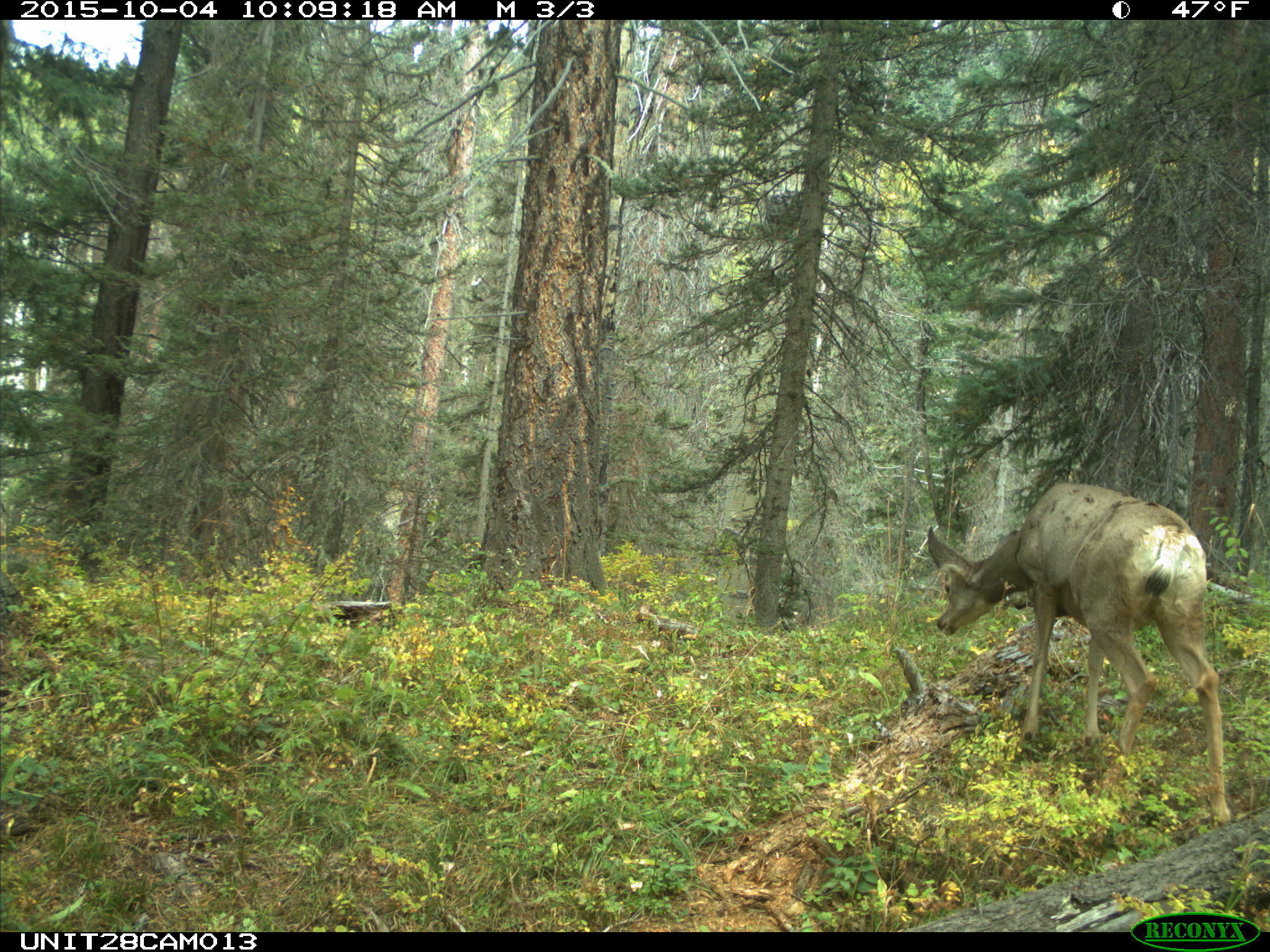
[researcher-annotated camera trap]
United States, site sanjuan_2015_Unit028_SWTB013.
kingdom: Animalia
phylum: Chordata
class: Mammalia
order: Artiodactyla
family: Cervidae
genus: Odocoileus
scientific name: Odocoileus hemionus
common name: mule deer